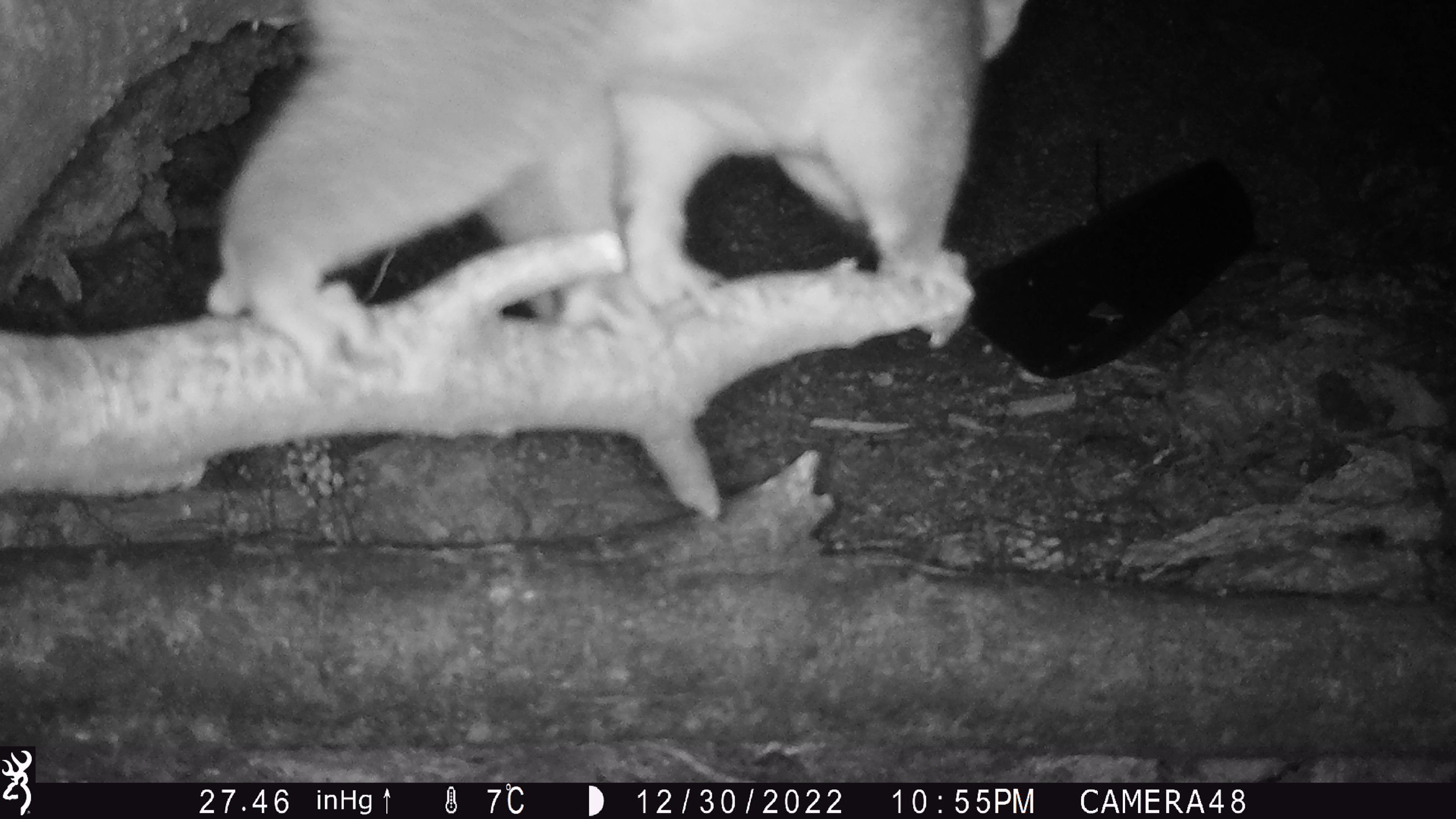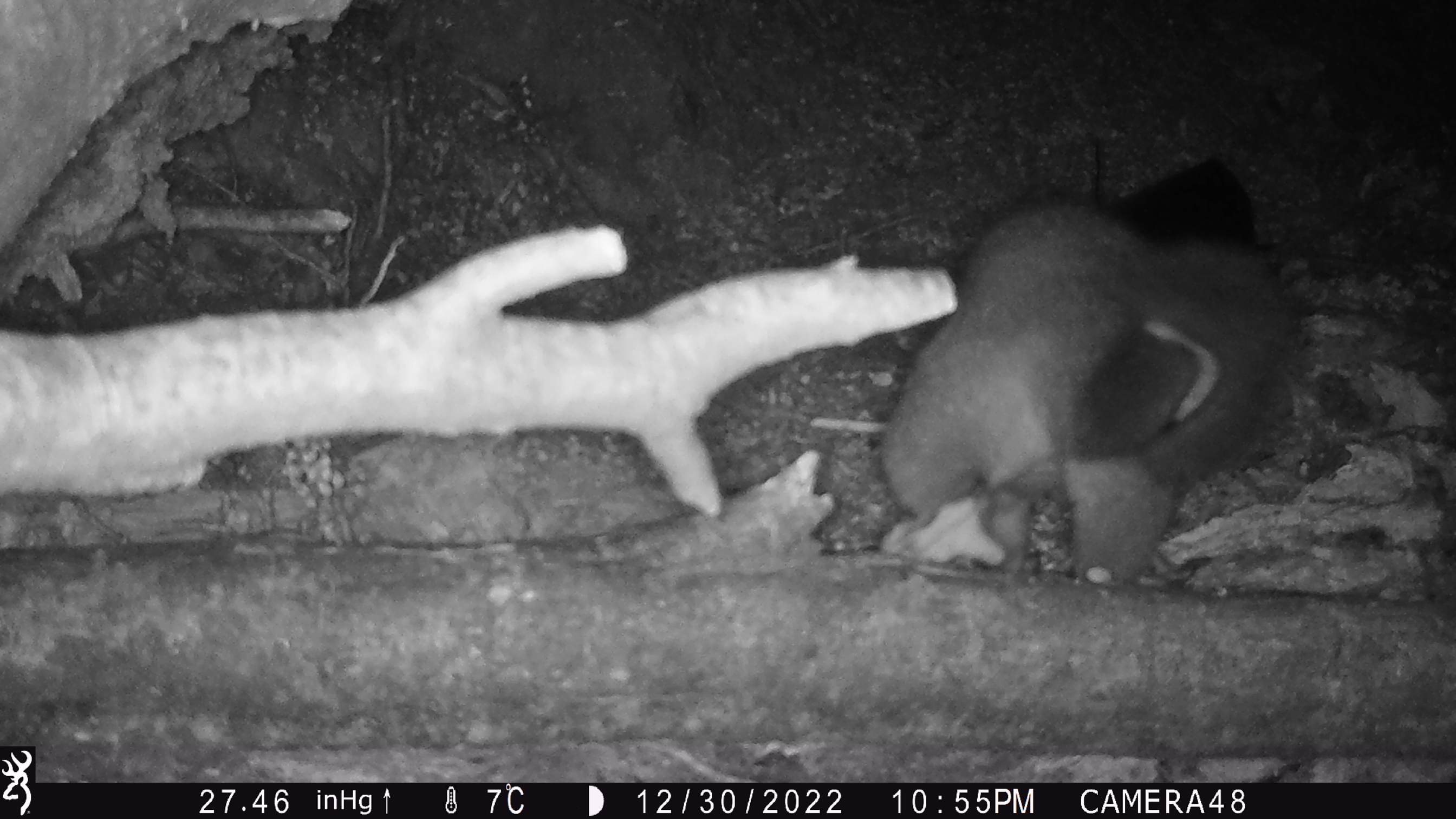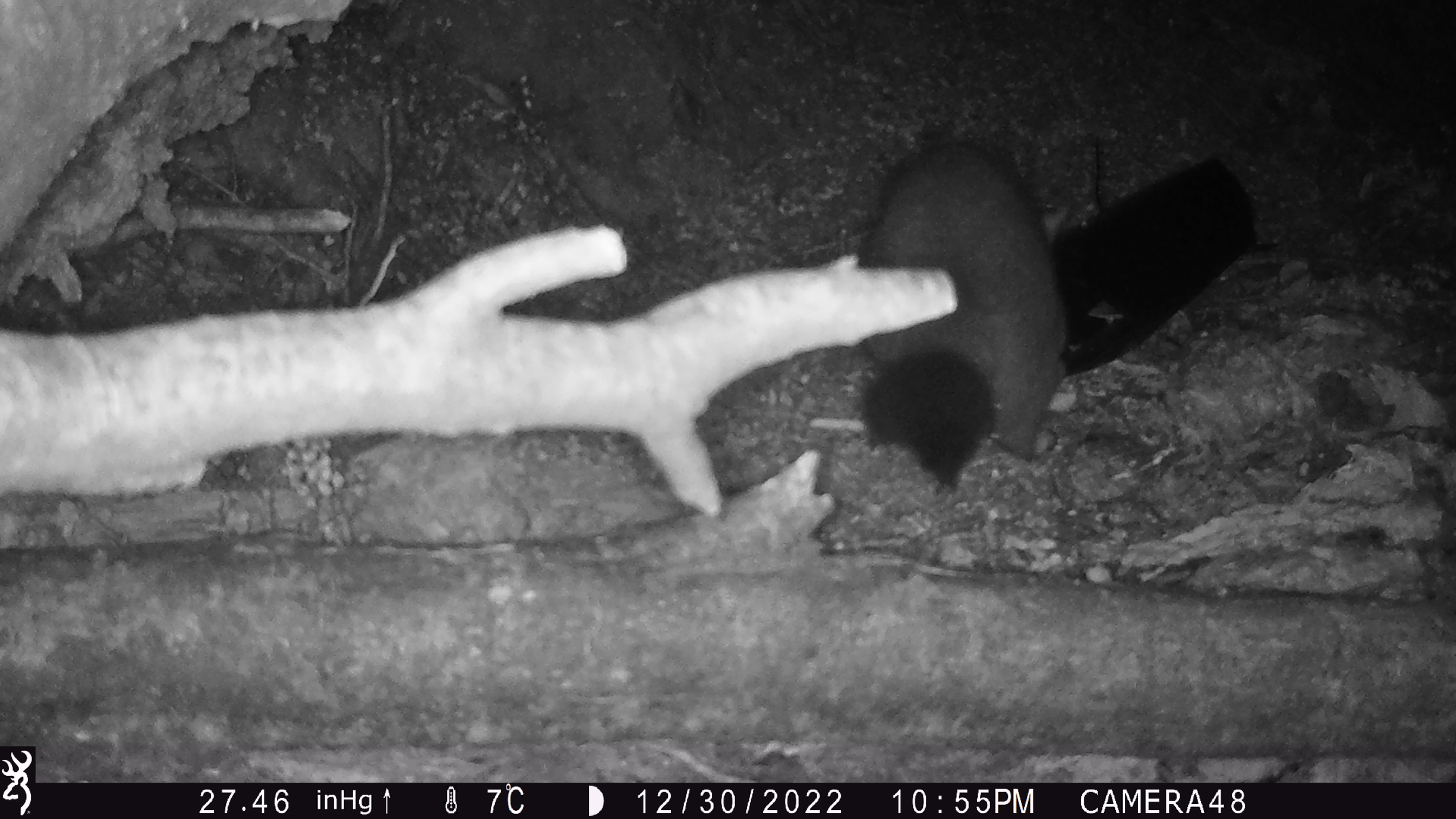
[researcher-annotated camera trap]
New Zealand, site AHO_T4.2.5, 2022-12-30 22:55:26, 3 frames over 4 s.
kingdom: Animalia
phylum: Chordata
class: Mammalia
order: Diprotodontia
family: Phalangeridae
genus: Trichosurus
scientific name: Trichosurus vulpecula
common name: common brushtail possum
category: possum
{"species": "possum (common brushtail possum) (Trichosurus vulpecula)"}